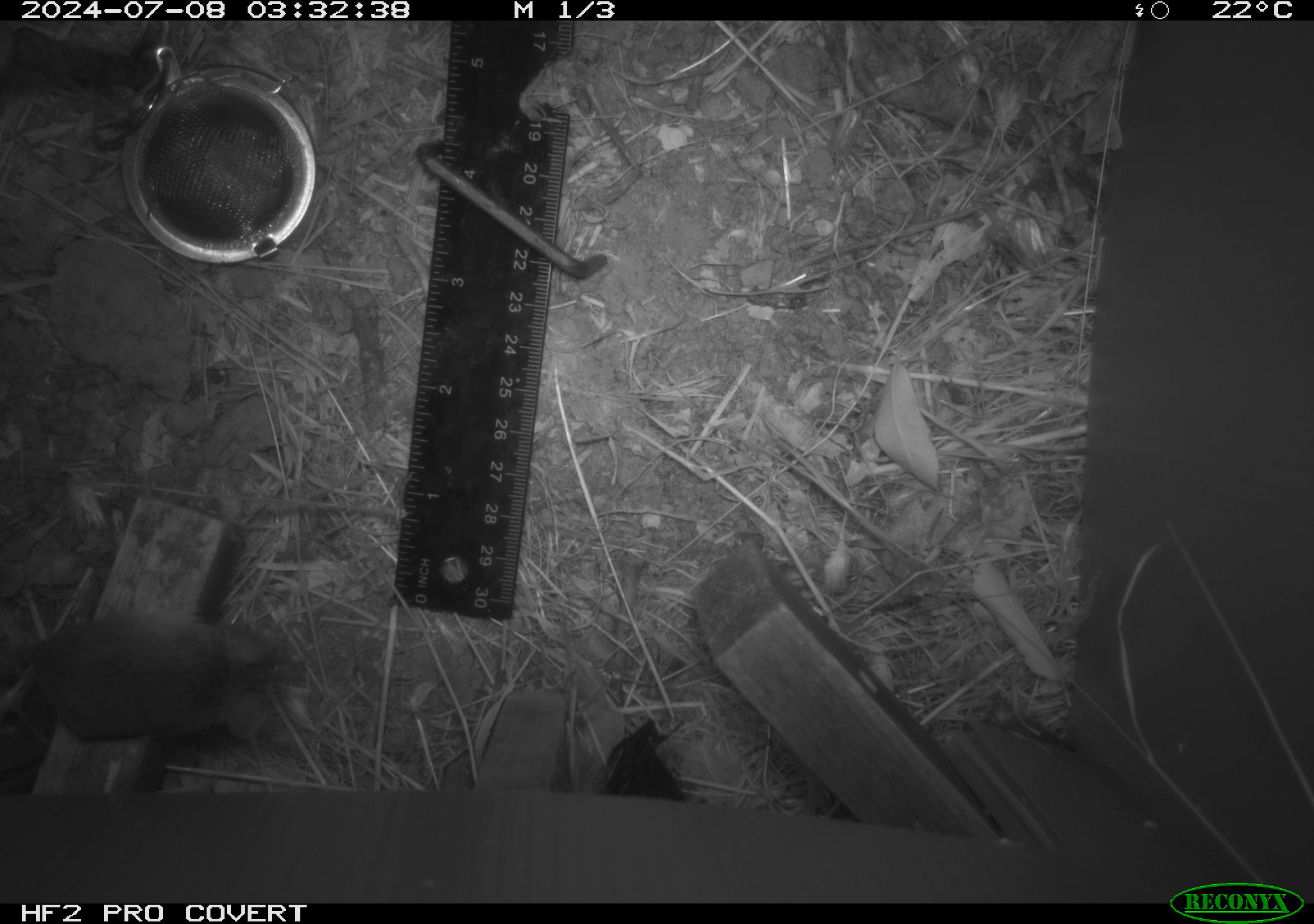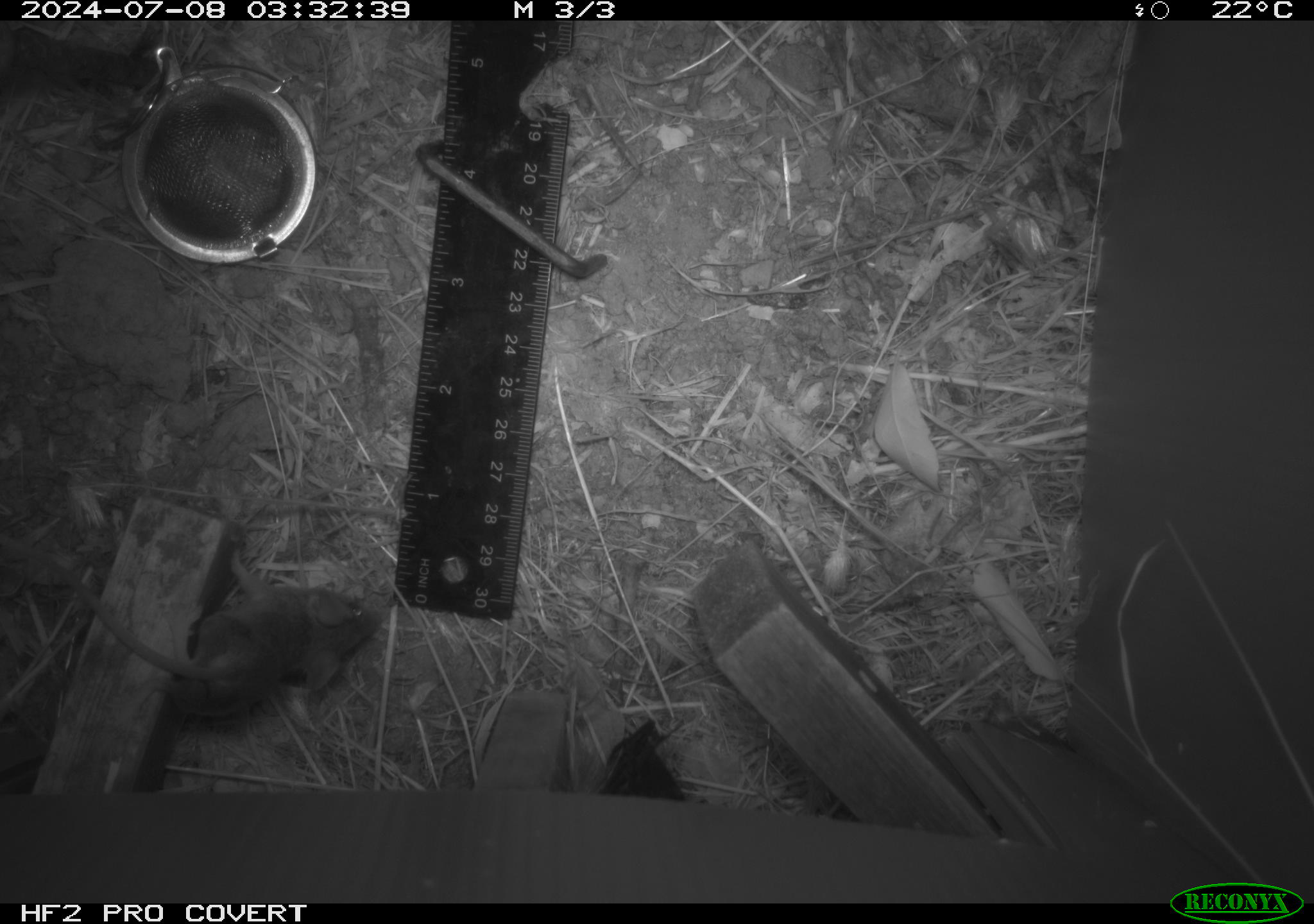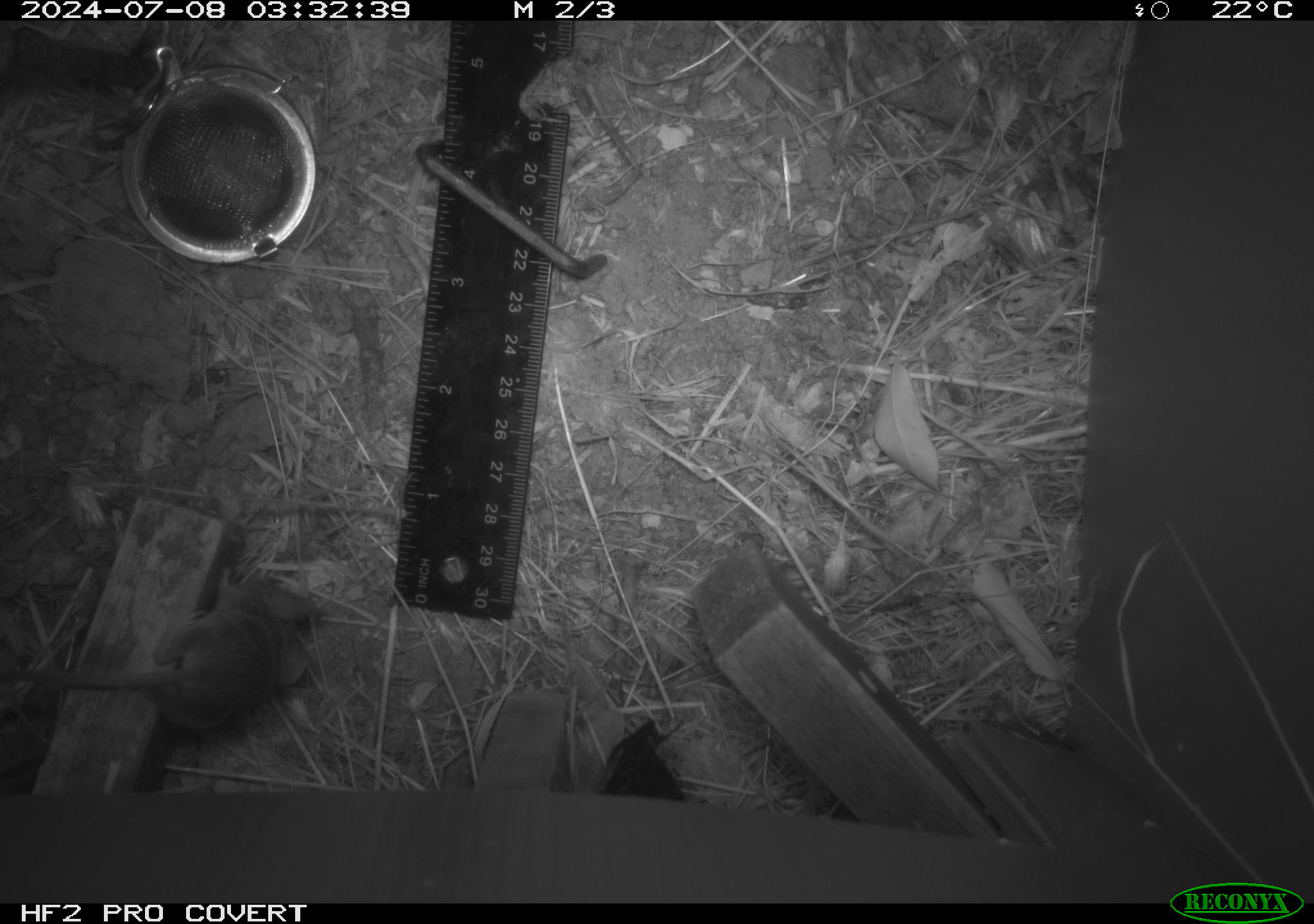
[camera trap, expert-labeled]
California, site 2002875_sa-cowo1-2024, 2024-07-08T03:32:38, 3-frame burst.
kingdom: Animalia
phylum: Chordata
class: Mammalia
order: Rodentia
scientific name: Rodentia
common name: mouse species